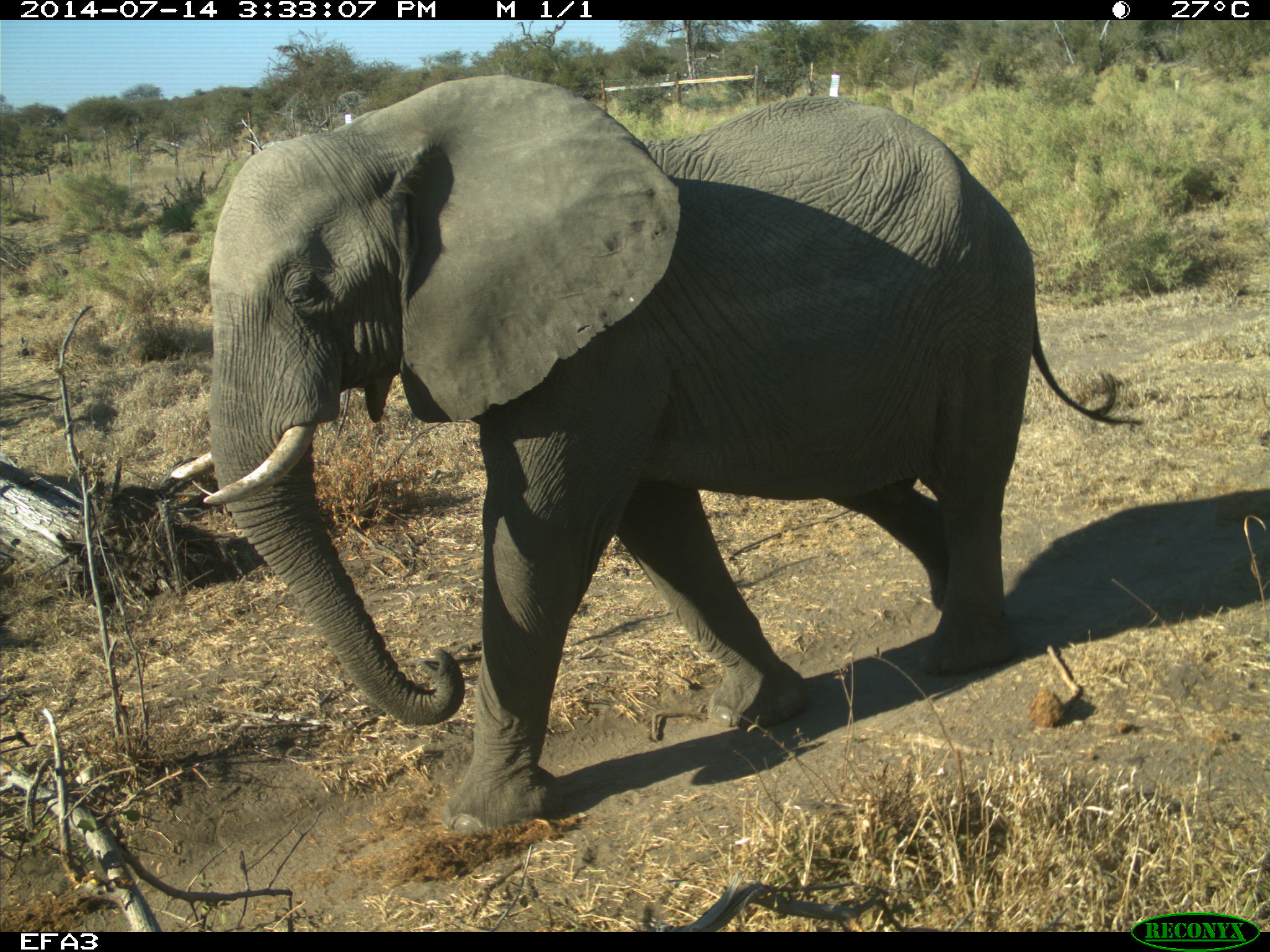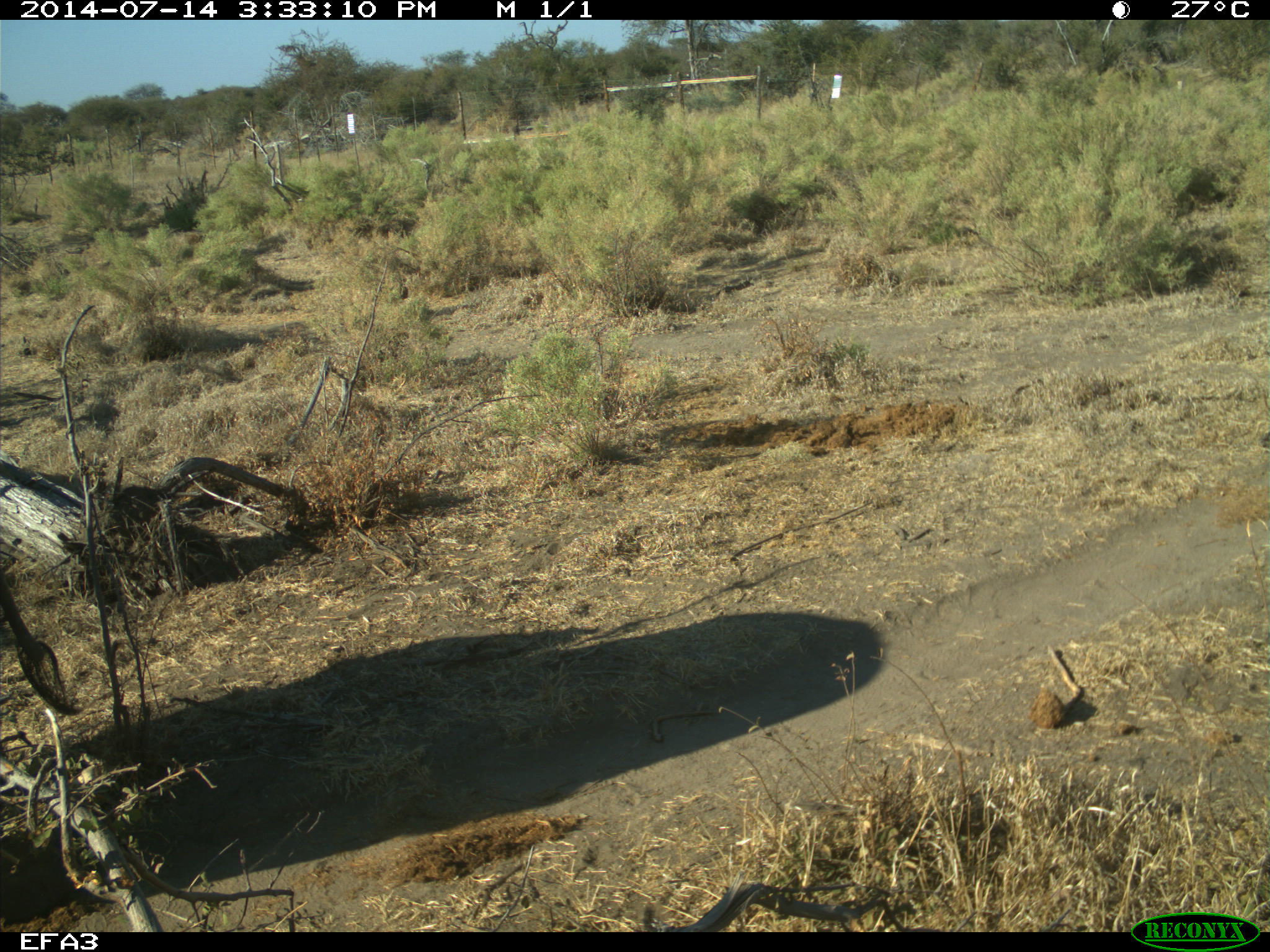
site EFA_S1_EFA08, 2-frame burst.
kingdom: Animalia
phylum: Chordata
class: Mammalia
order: Proboscidea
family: Elephantidae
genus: Loxodonta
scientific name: Loxodonta africana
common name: african bush elephant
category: elephant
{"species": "elephant (african bush elephant) (Loxodonta africana)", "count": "1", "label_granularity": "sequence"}